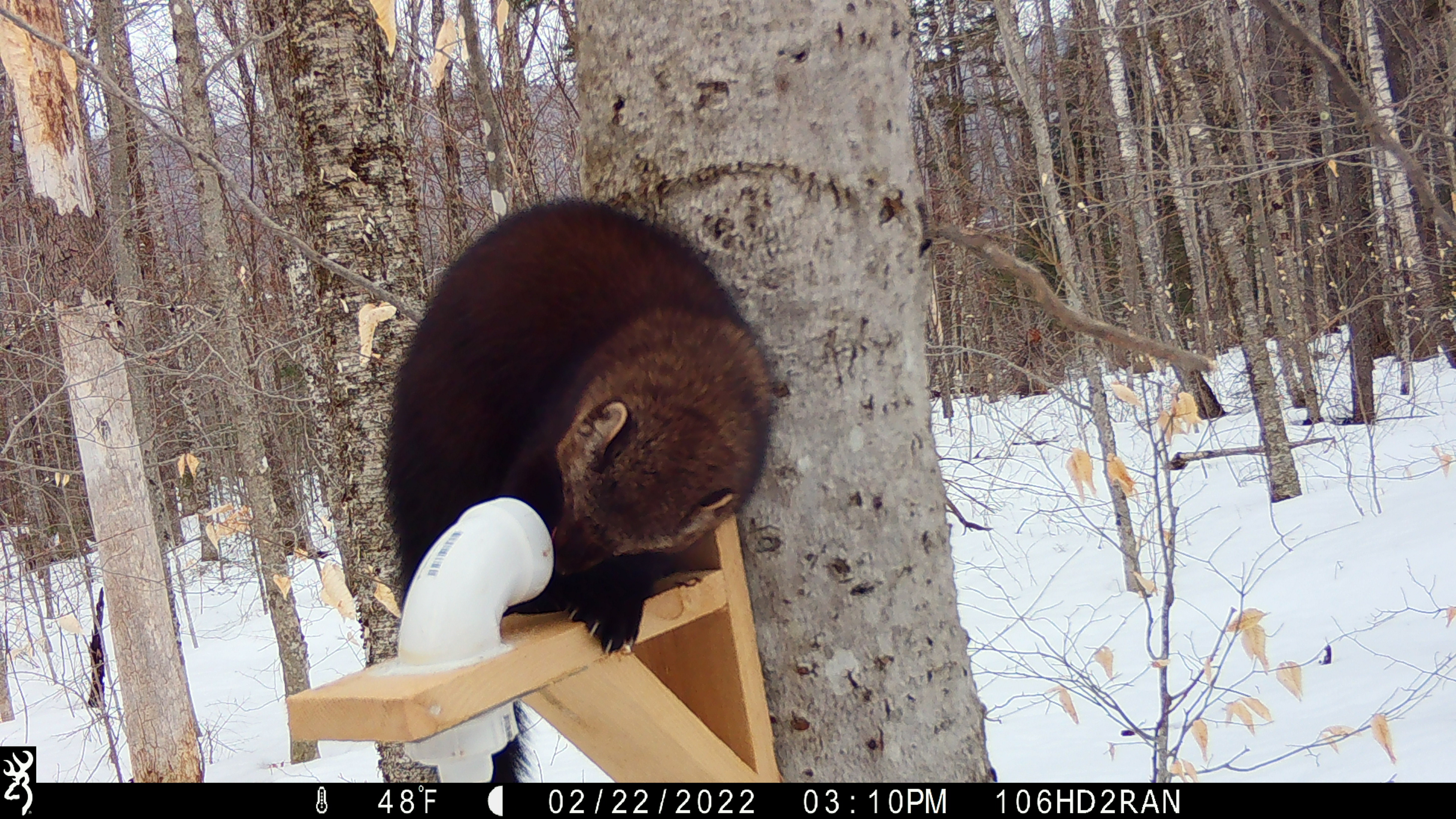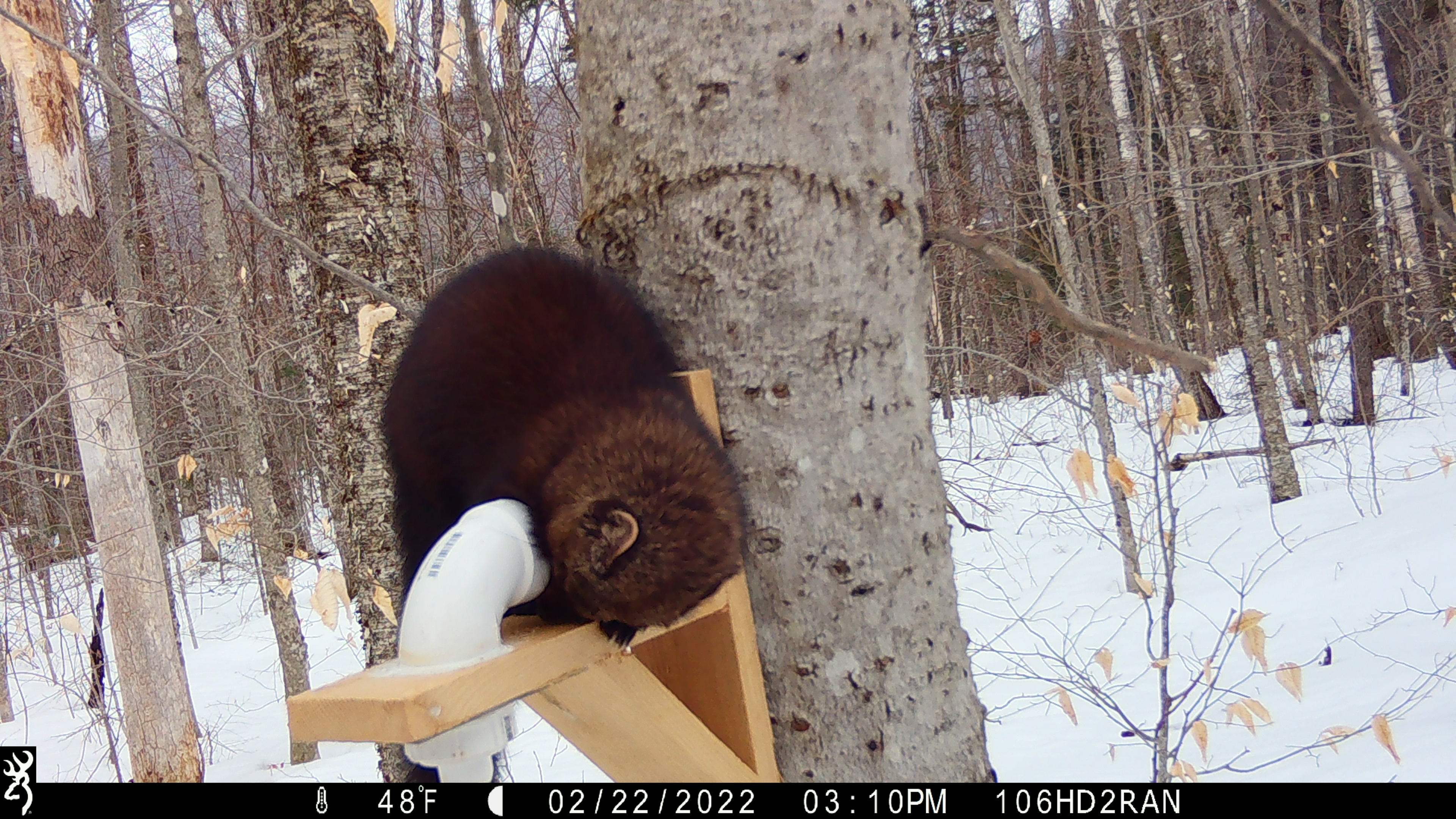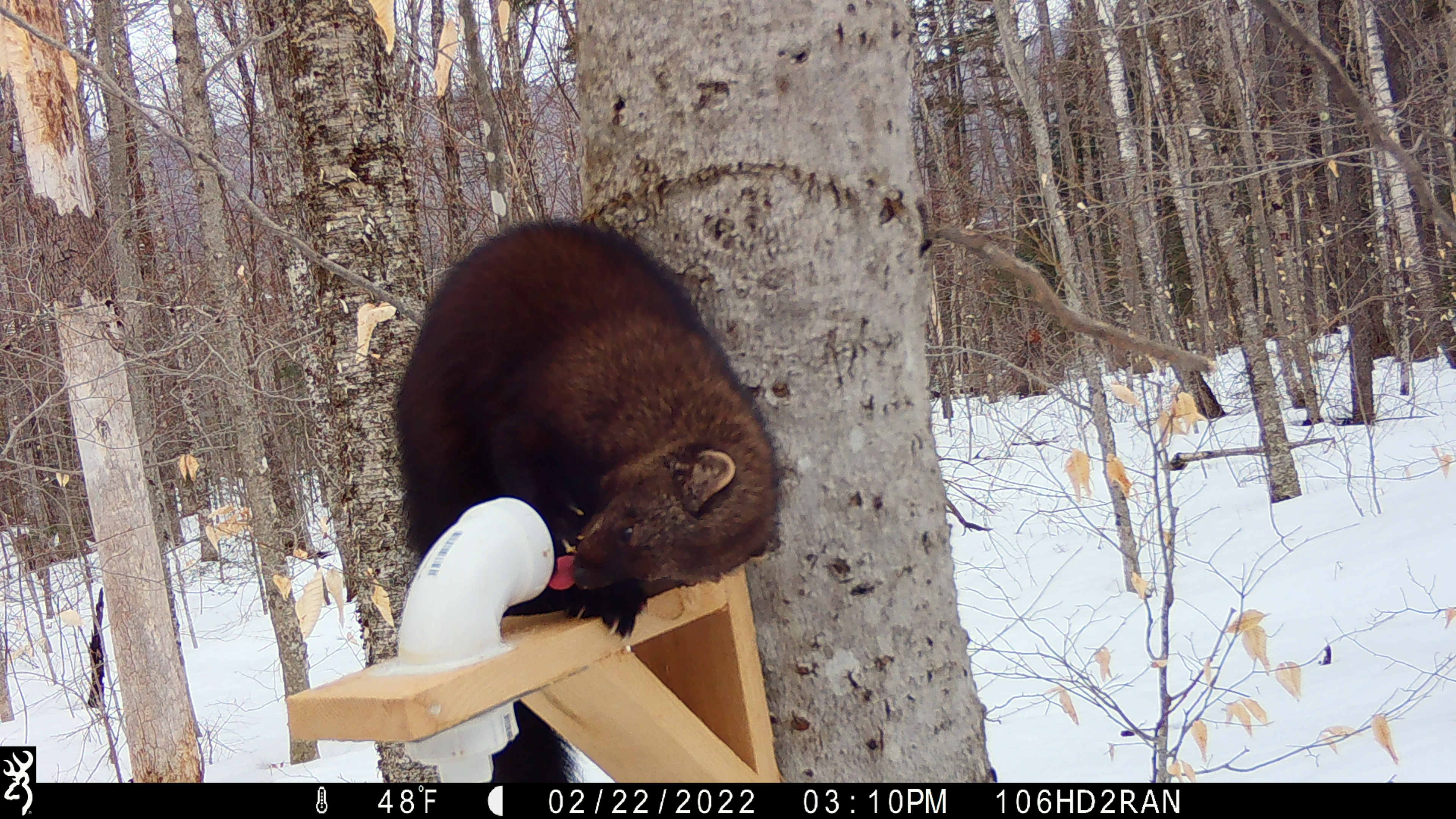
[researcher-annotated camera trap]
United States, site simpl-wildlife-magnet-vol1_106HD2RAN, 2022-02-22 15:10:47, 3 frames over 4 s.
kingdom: Animalia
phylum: Chordata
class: Mammalia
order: Carnivora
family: Mustelidae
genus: Pekania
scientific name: Pekania pennanti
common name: fisher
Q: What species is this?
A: Fisher (Pekania pennanti).